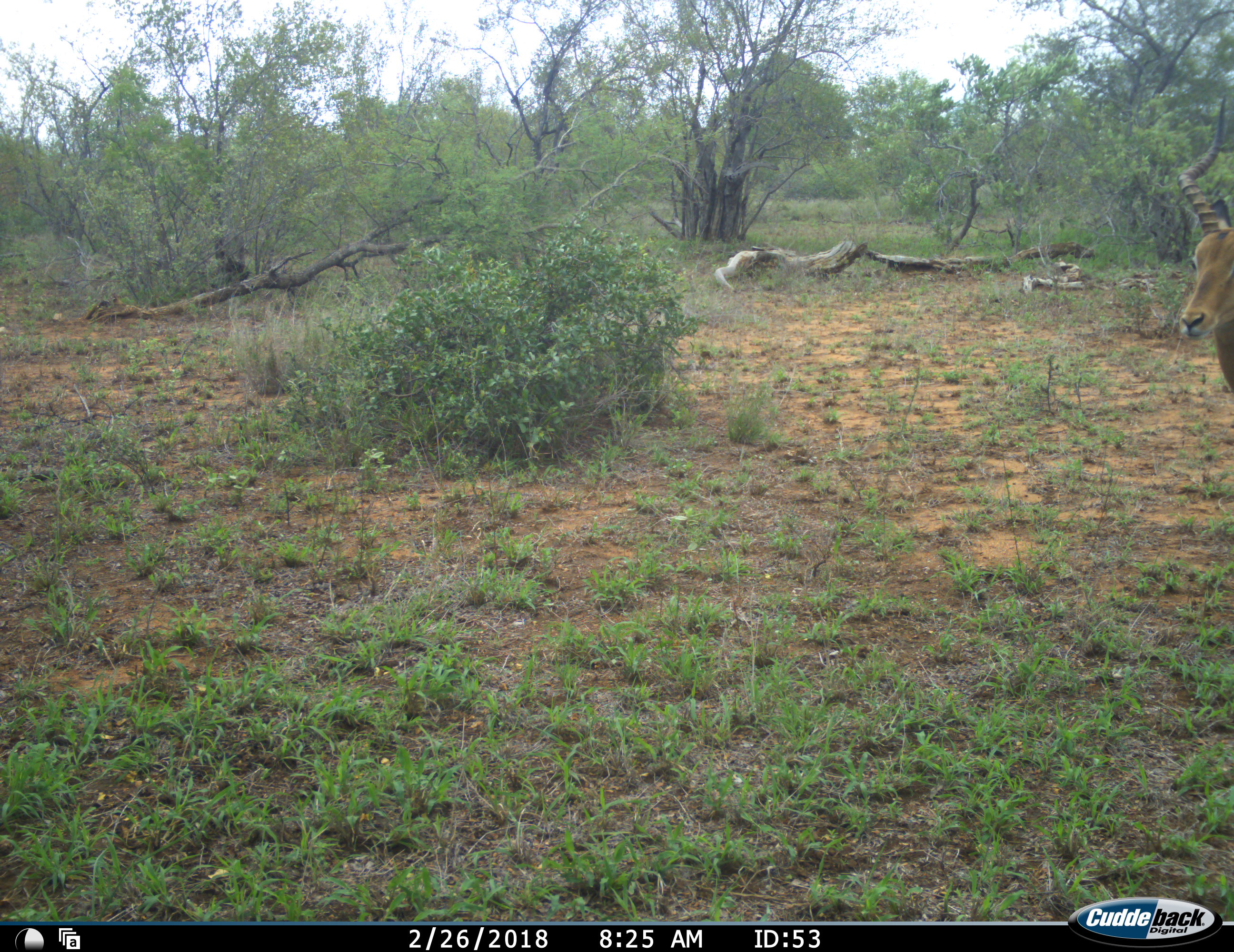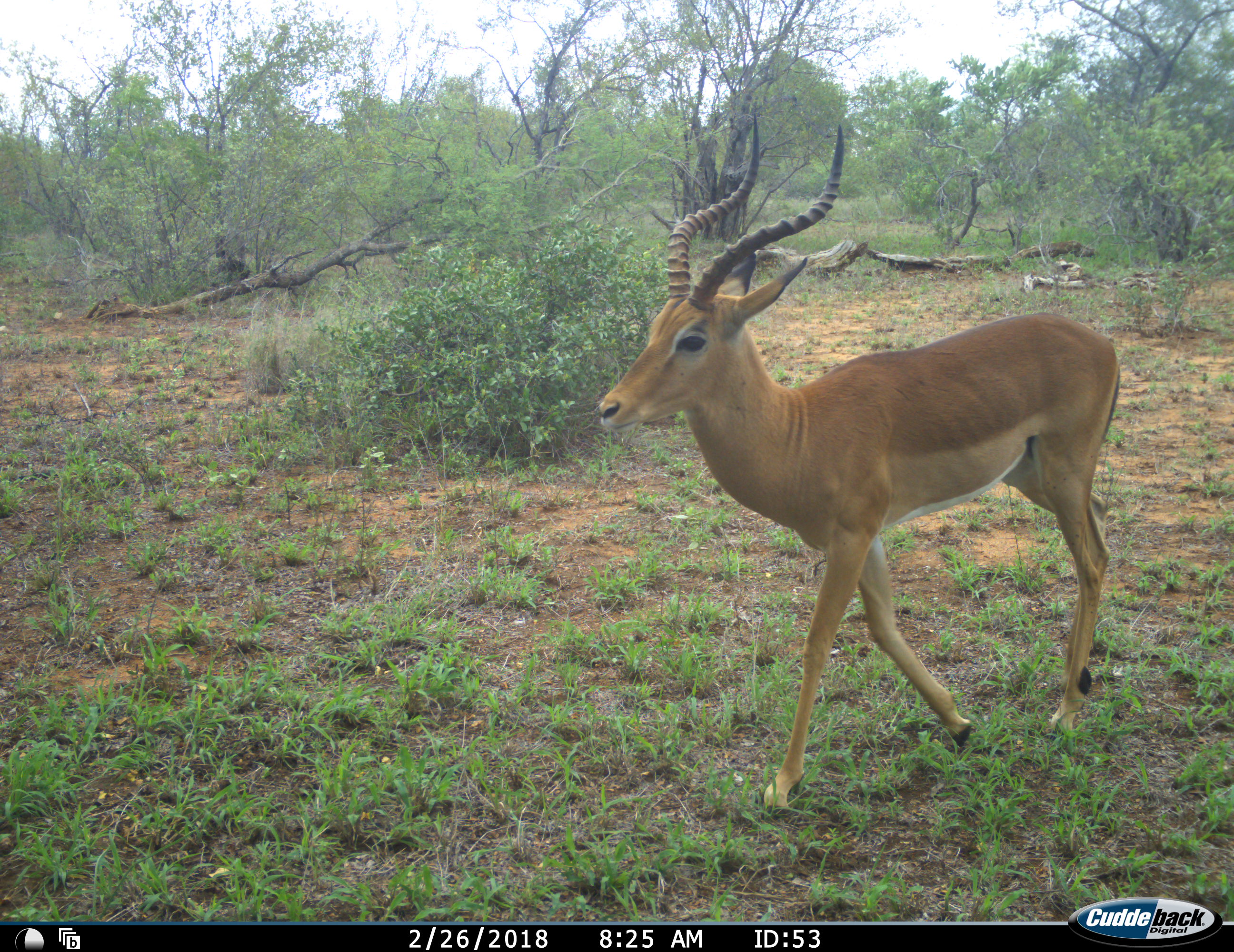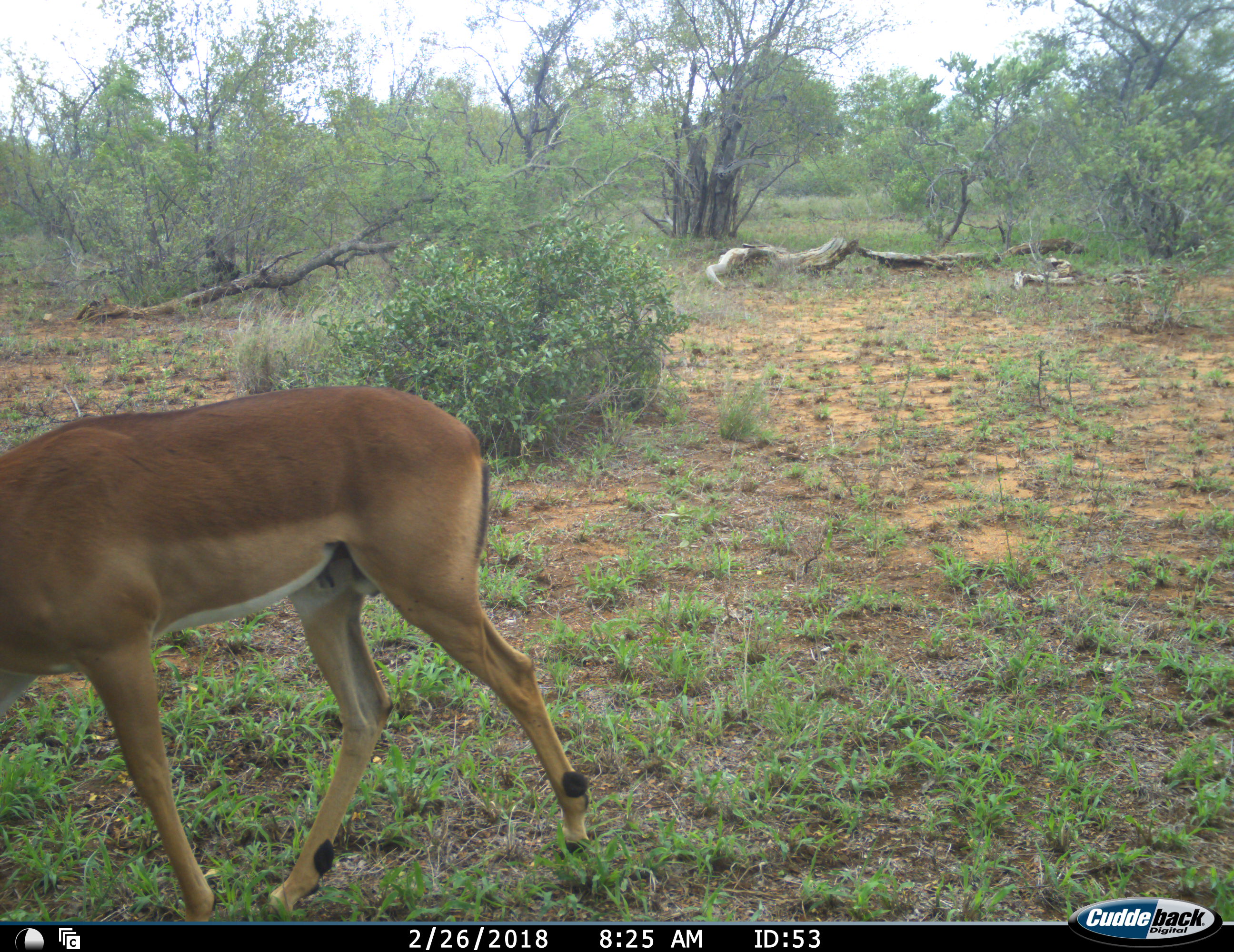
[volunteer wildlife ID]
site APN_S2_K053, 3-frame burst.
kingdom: Animalia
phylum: Chordata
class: Mammalia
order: Artiodactyla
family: Bovidae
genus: Aepyceros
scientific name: Aepyceros melampus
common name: impala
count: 1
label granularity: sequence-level